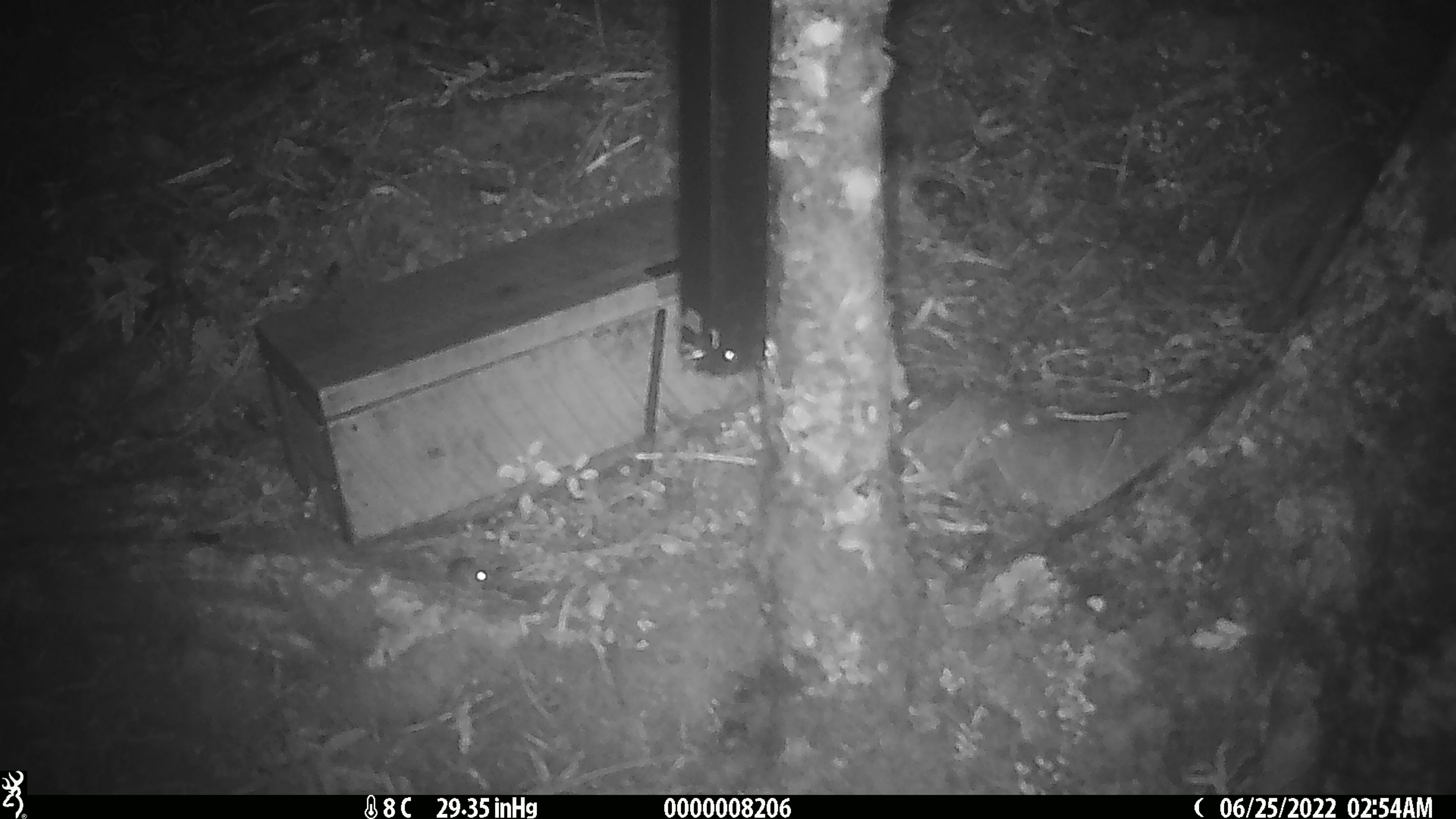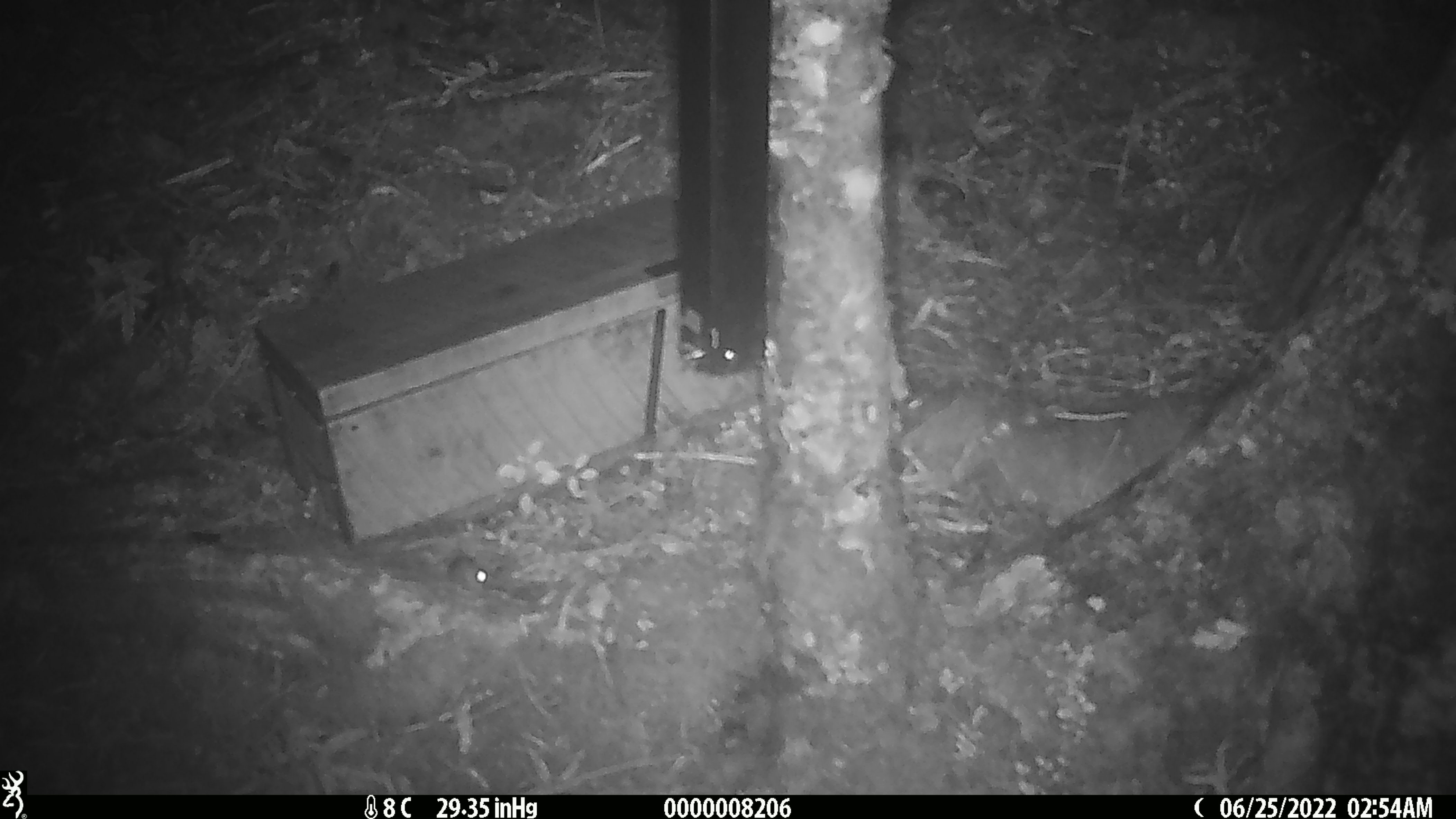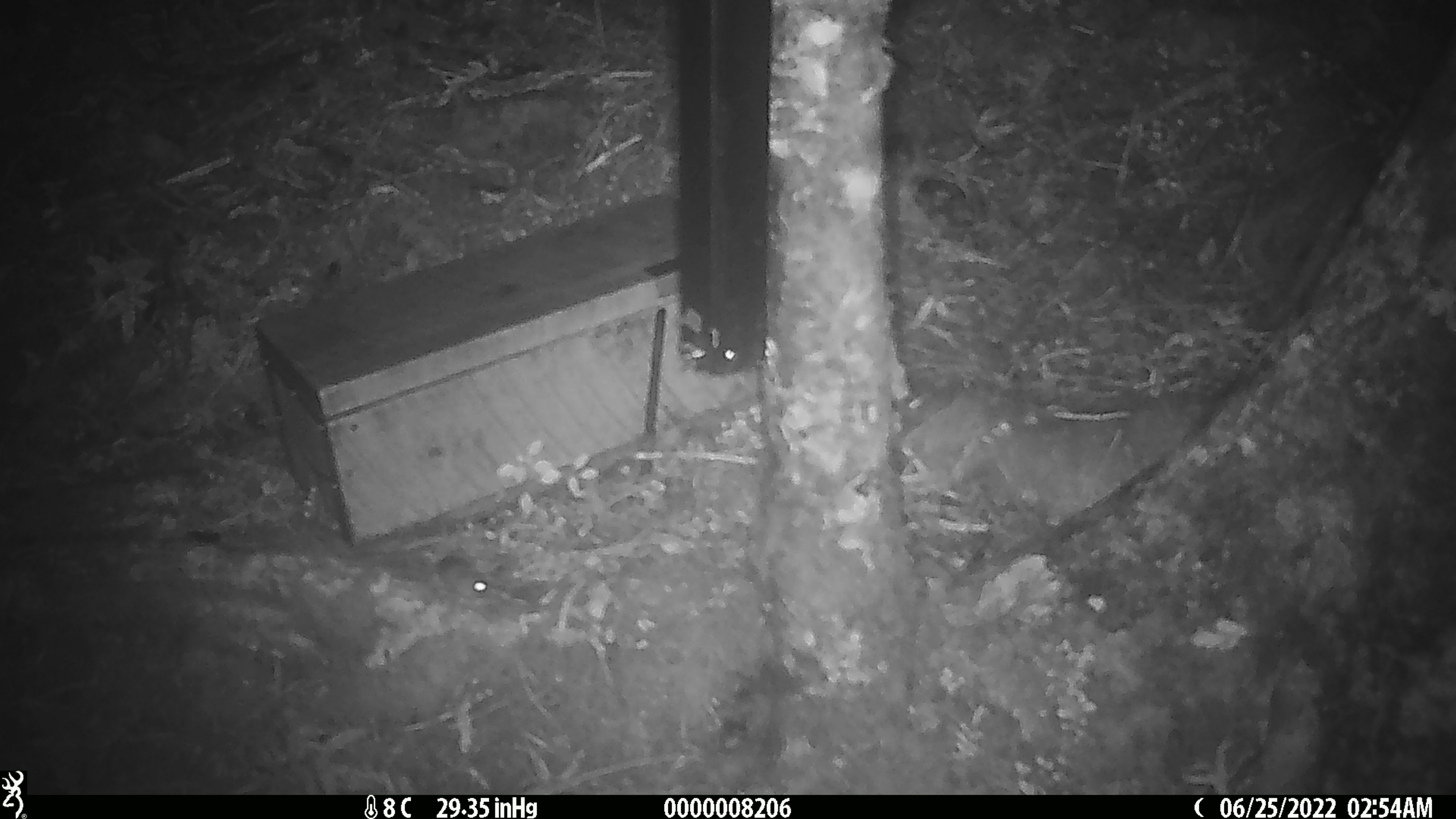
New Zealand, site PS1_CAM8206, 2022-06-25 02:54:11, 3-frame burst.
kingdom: Animalia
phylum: Chordata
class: Mammalia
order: Rodentia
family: Muridae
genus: Mus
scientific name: Mus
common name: mouse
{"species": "mouse (Mus)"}